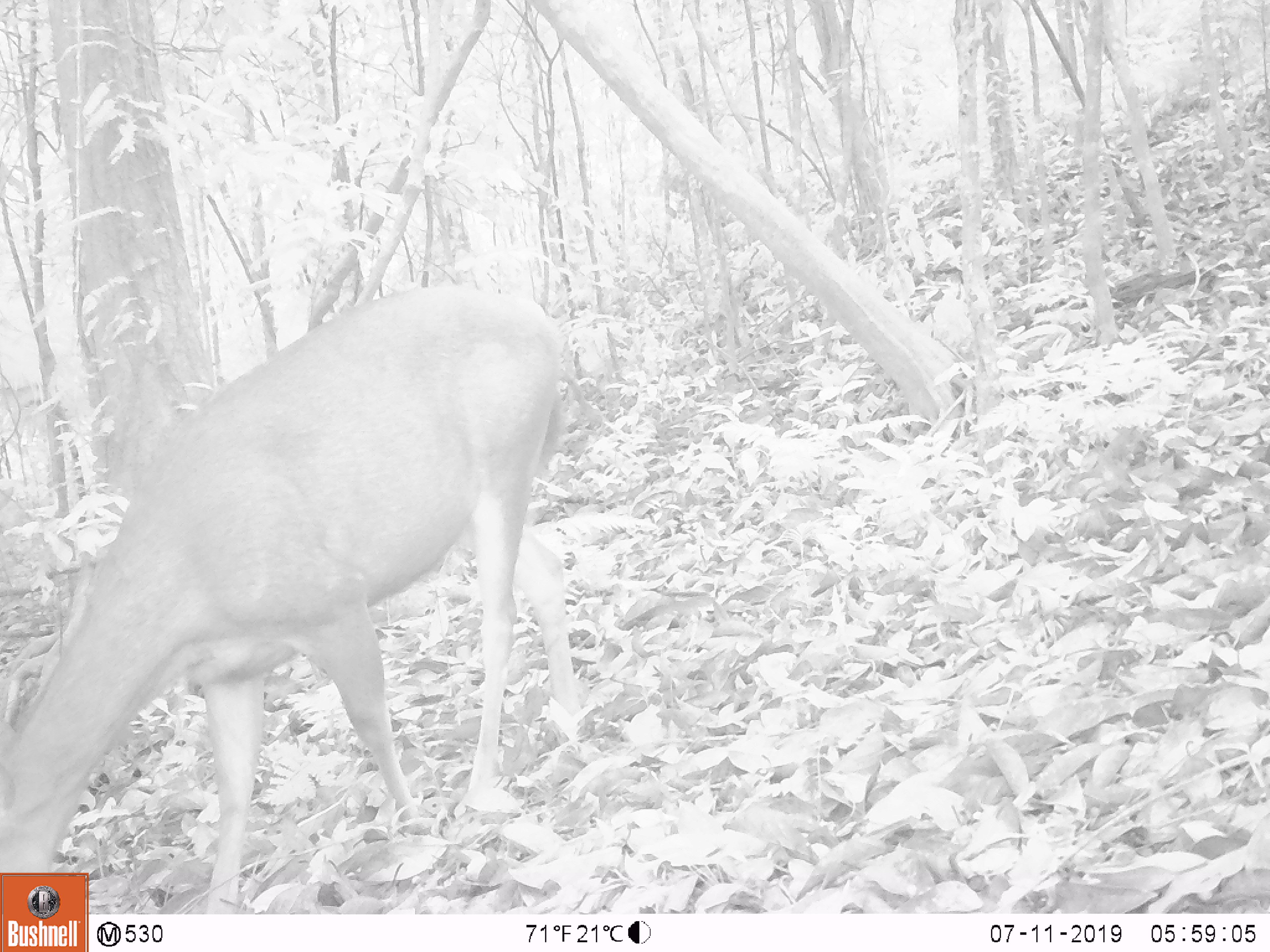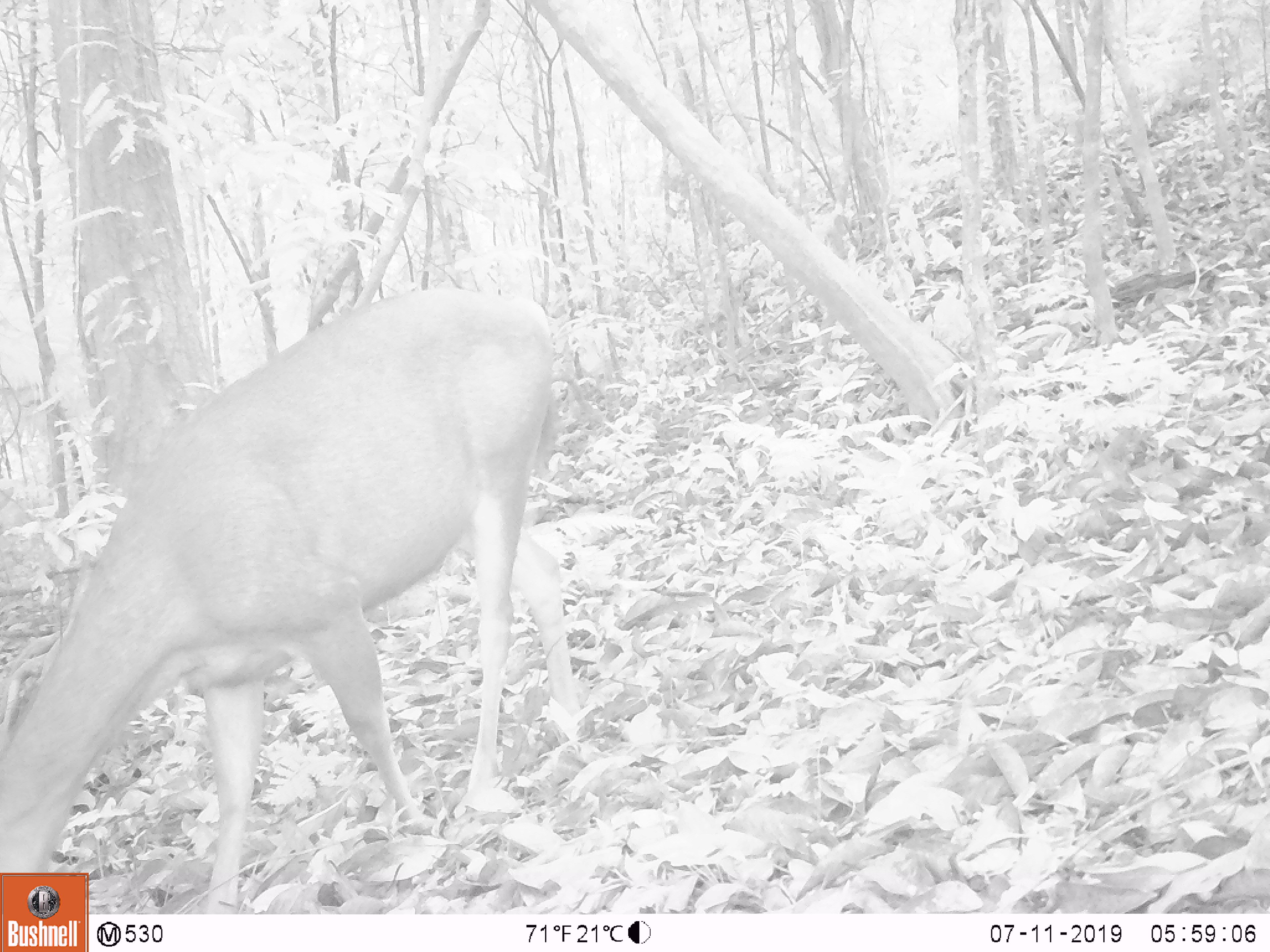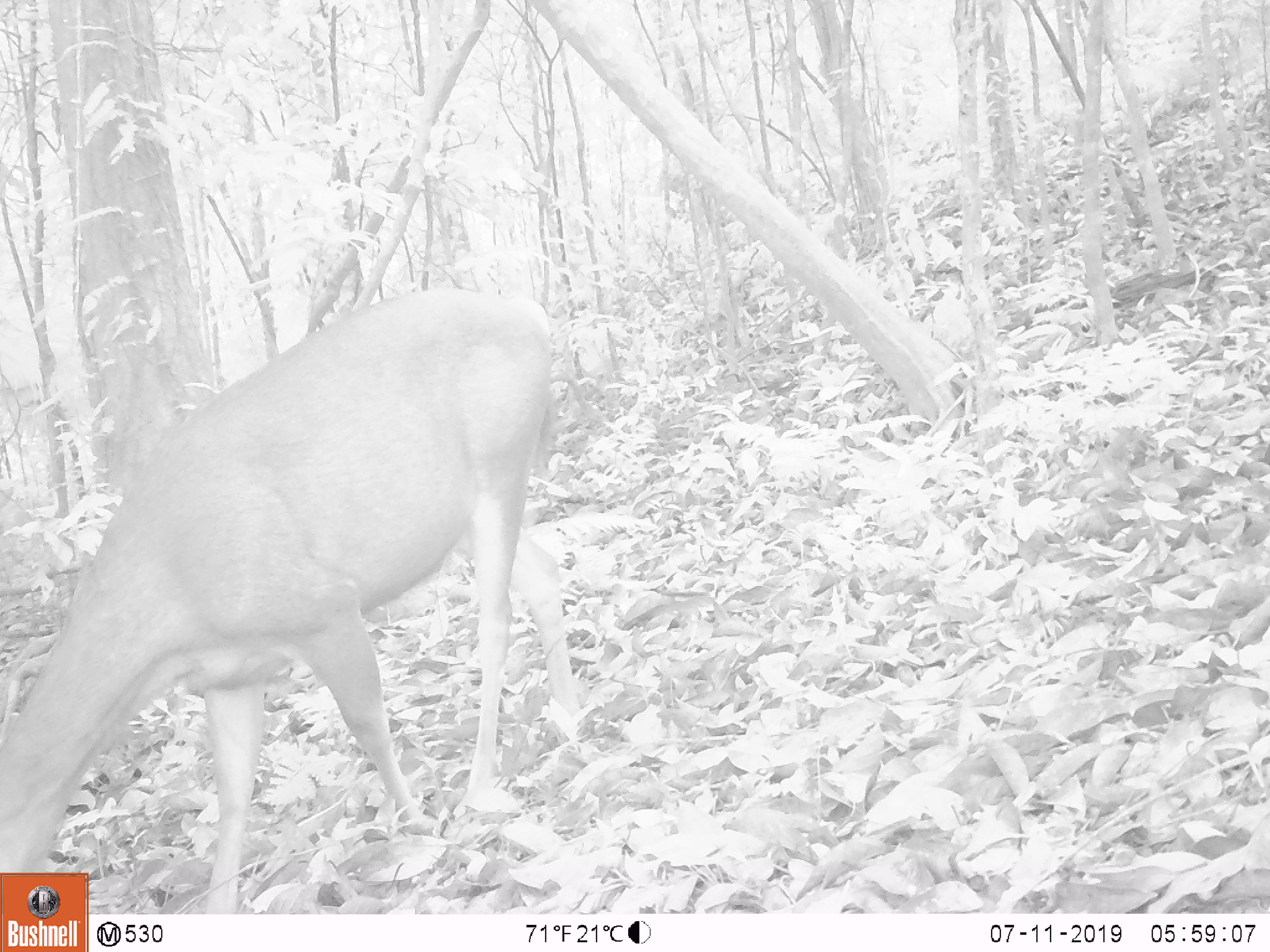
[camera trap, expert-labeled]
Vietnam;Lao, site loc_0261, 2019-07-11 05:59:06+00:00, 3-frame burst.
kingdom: Animalia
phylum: Chordata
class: Mammalia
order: Artiodactyla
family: Cervidae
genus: Rusa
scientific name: Rusa unicolor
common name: sambar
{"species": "sambar (Rusa unicolor)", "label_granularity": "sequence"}